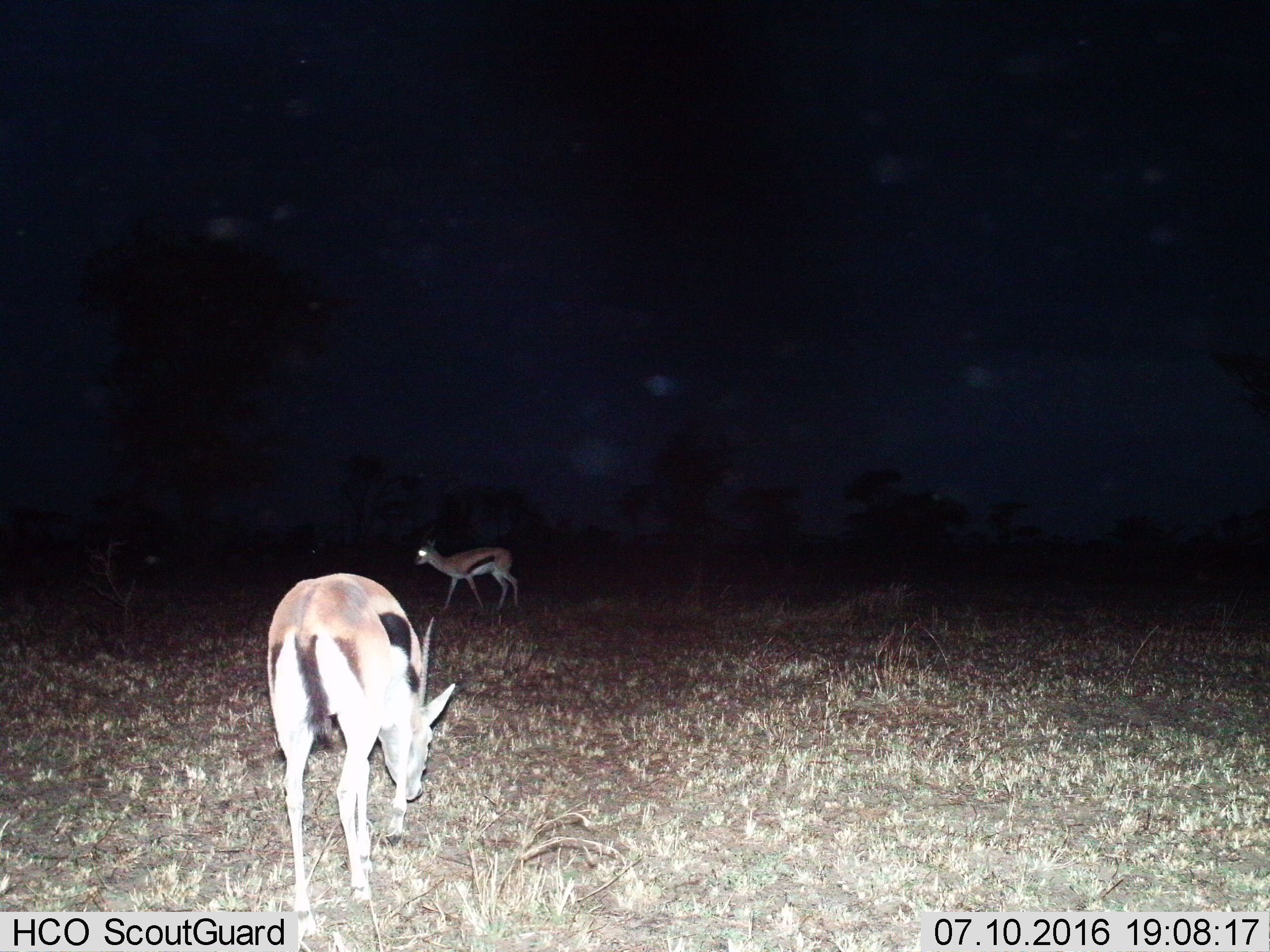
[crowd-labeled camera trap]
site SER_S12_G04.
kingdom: Animalia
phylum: Chordata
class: Mammalia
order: Artiodactyla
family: Bovidae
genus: Eudorcas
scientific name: Eudorcas thomsonii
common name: thomson's gazelle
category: gazellethomsons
Gazellethomsons (thomson's gazelle) (Eudorcas thomsonii), count 2. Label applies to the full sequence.